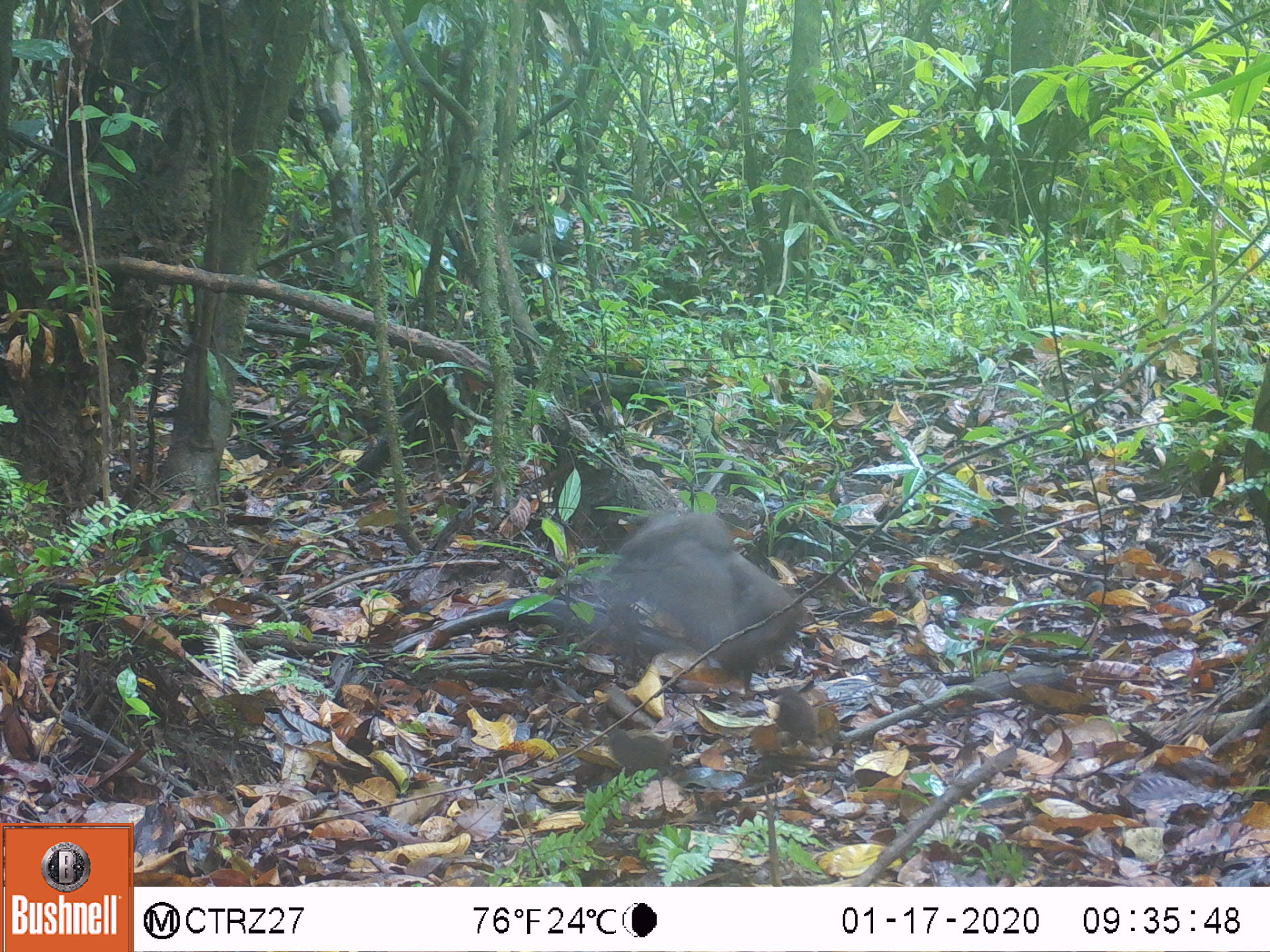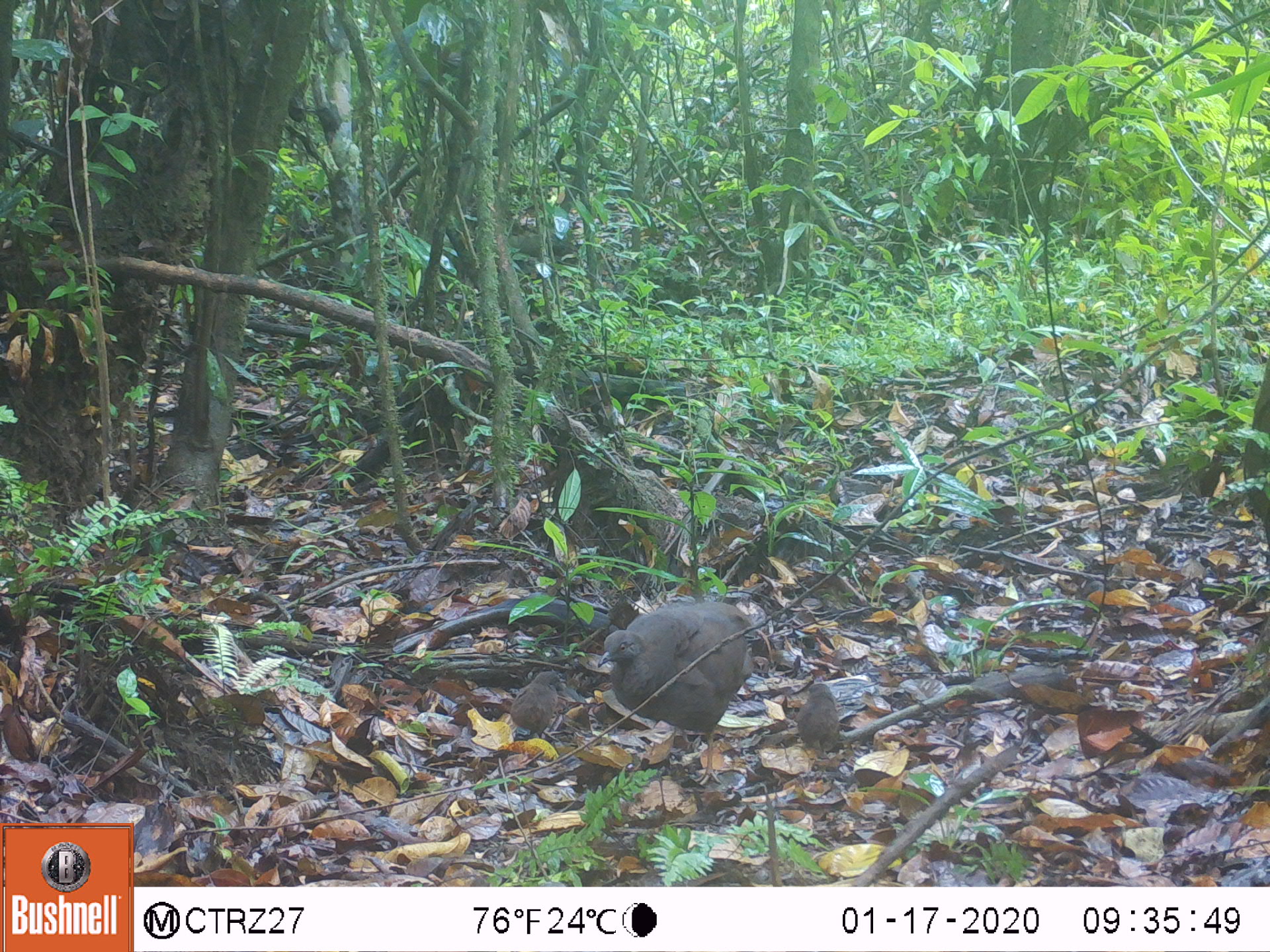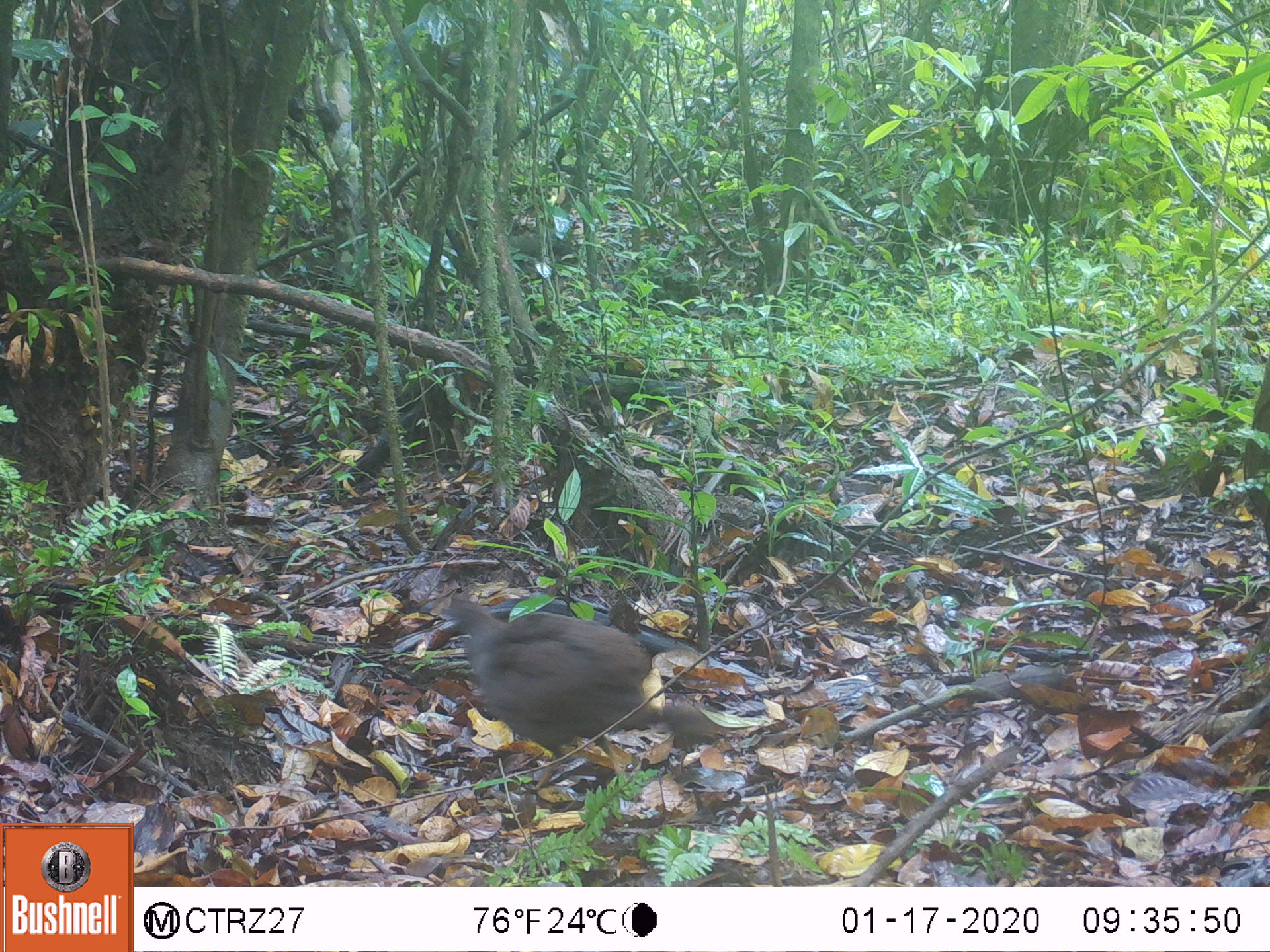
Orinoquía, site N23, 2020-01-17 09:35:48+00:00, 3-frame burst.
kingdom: Animalia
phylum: Chordata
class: Aves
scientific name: Aves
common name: bird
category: unknown bird